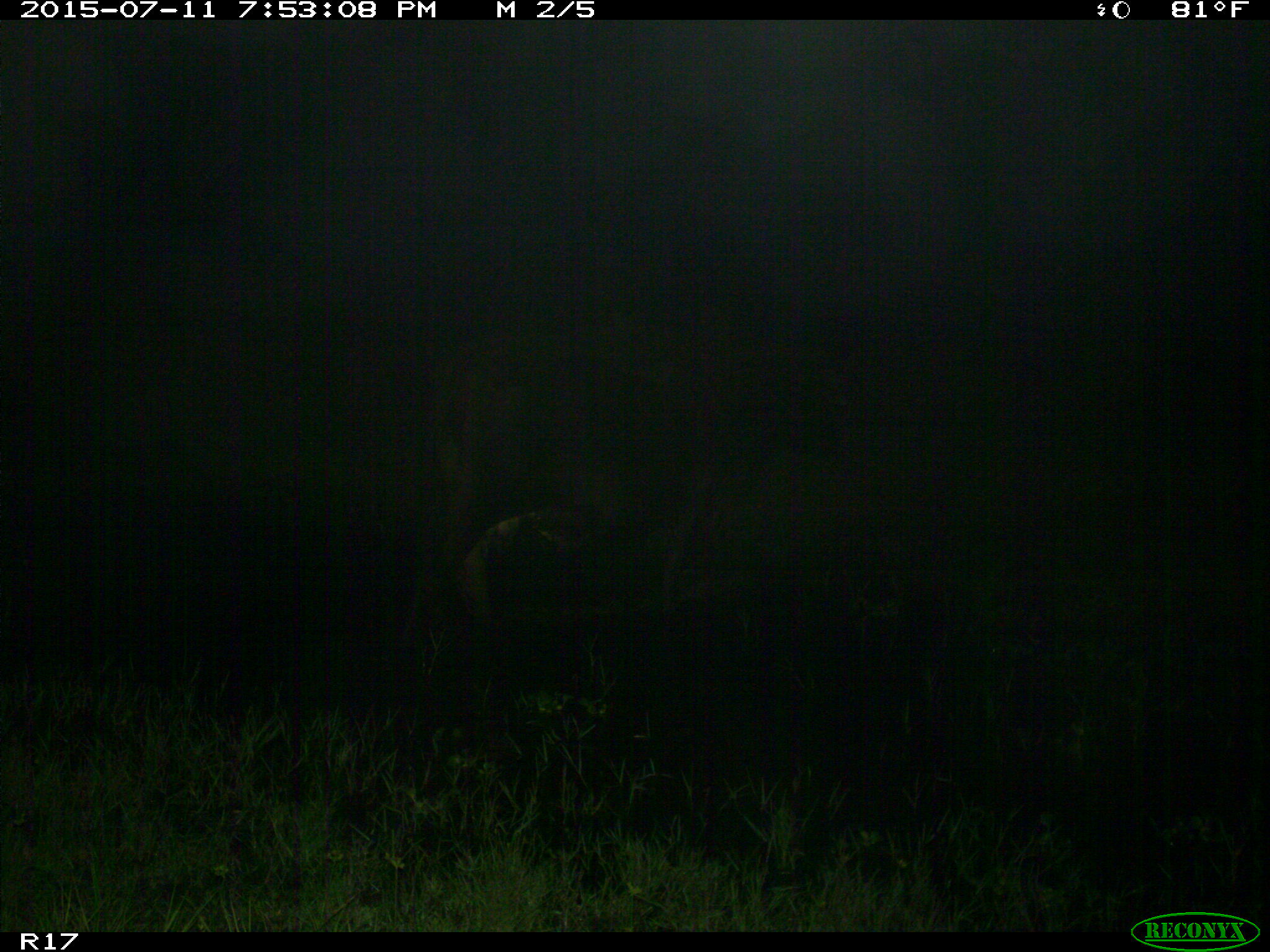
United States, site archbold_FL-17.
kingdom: Animalia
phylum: Chordata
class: Mammalia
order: Artiodactyla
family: Bovidae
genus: Bos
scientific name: Bos taurus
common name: domestic cow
Bos taurus (domestic cow).